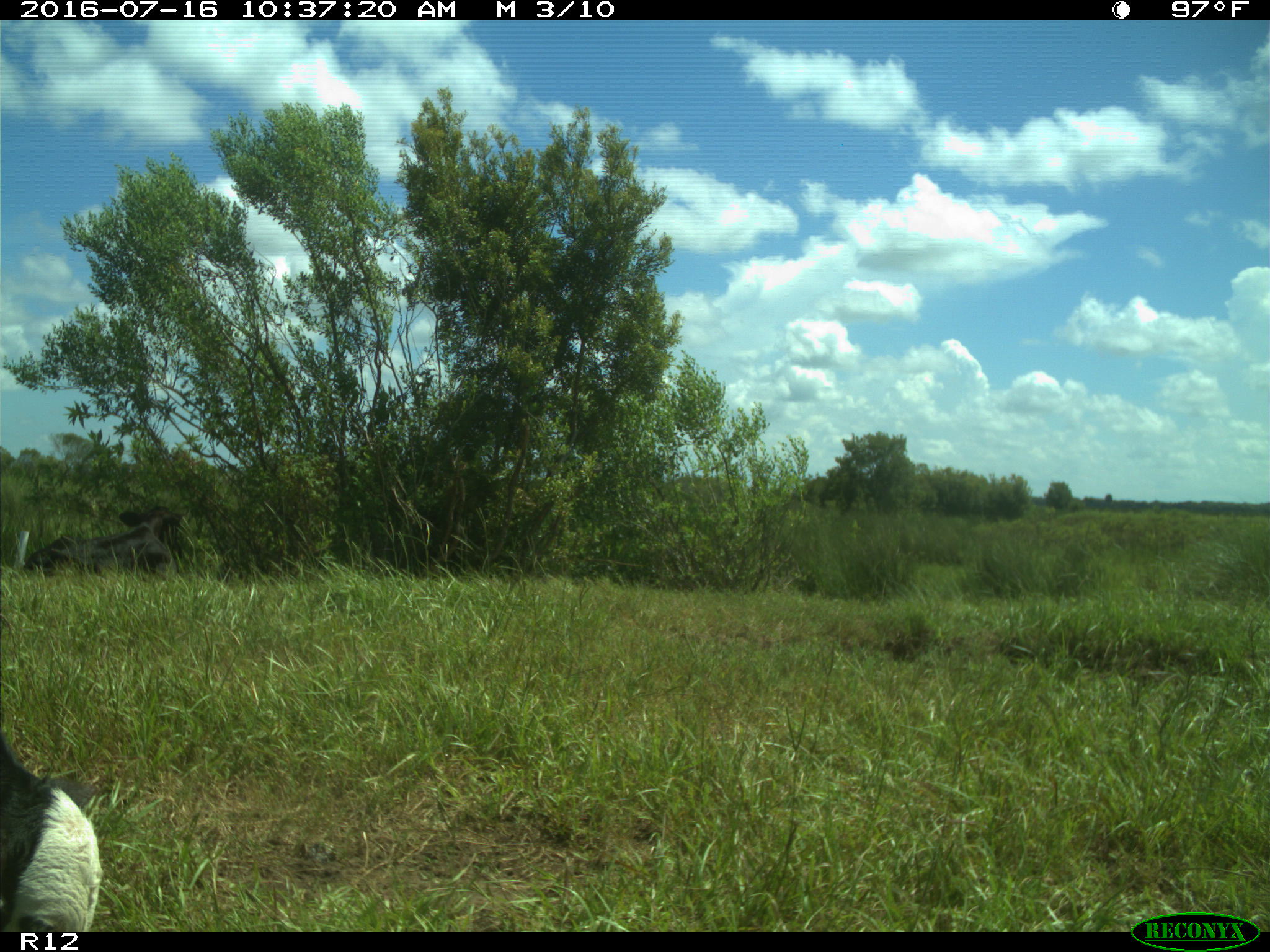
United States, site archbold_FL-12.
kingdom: Animalia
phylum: Chordata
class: Mammalia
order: Artiodactyla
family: Bovidae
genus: Bos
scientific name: Bos taurus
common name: domestic cow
Bos taurus (domestic cow).